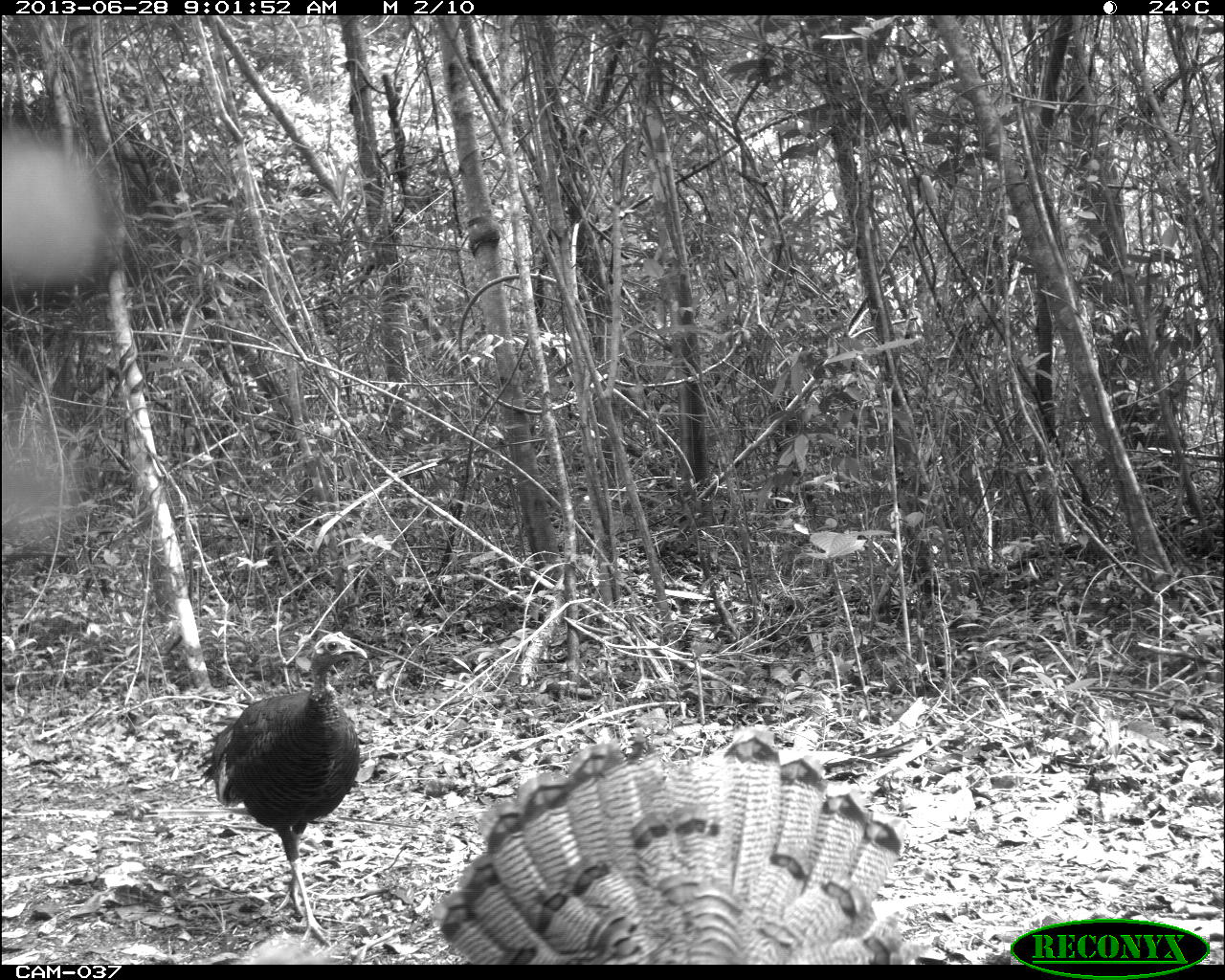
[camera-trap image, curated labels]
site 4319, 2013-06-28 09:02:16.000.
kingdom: Animalia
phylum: Chordata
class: Aves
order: Galliformes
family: Phasianidae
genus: Meleagris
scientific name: Meleagris ocellata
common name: ocellated turkey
Meleagris ocellata (ocellated turkey), count 2.